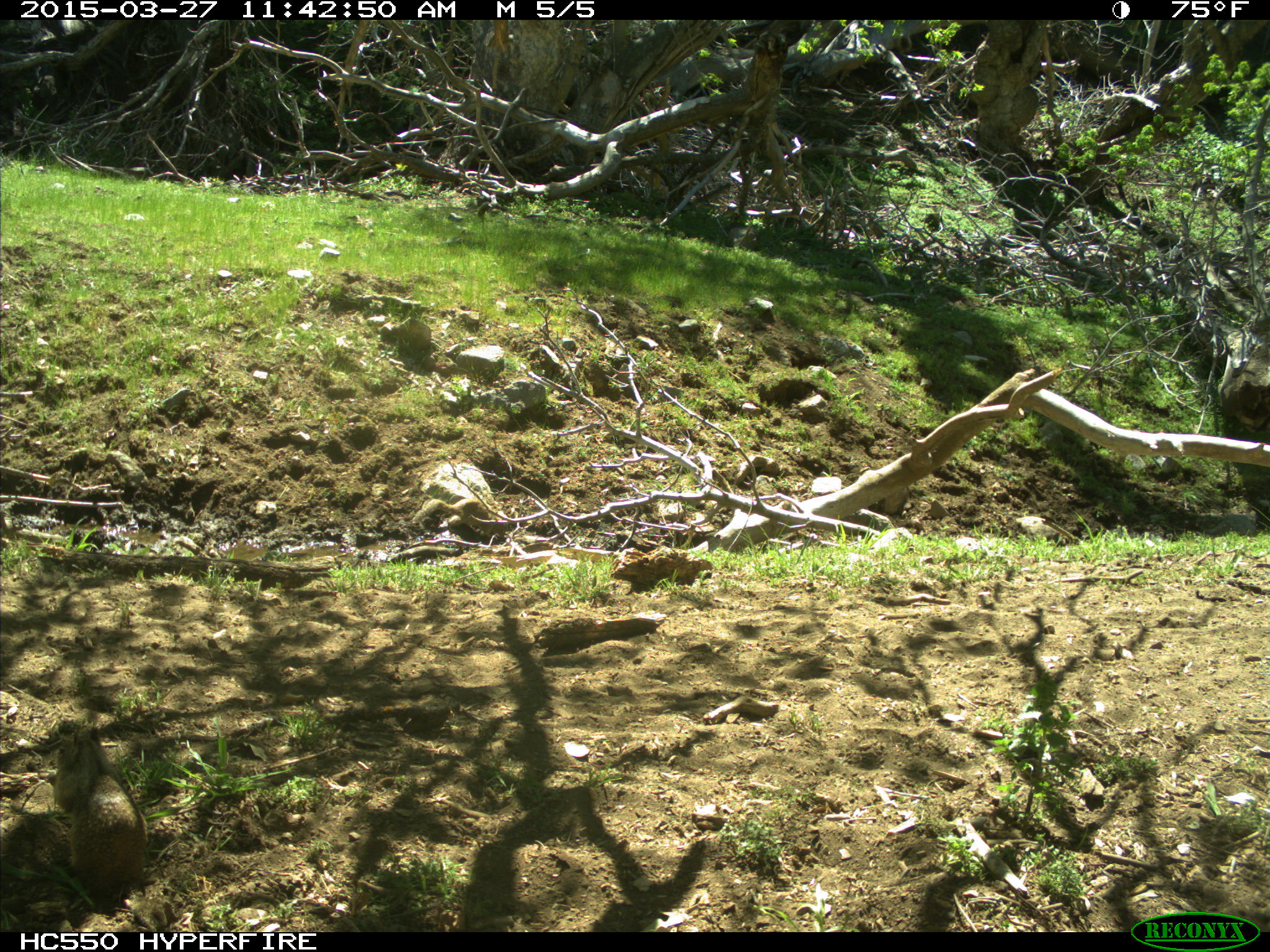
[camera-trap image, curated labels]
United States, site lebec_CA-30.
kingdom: Animalia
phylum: Chordata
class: Mammalia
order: Rodentia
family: Sciuridae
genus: Otospermophilus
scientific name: Otospermophilus beecheyi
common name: california ground squirrel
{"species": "Otospermophilus beecheyi (california ground squirrel)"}